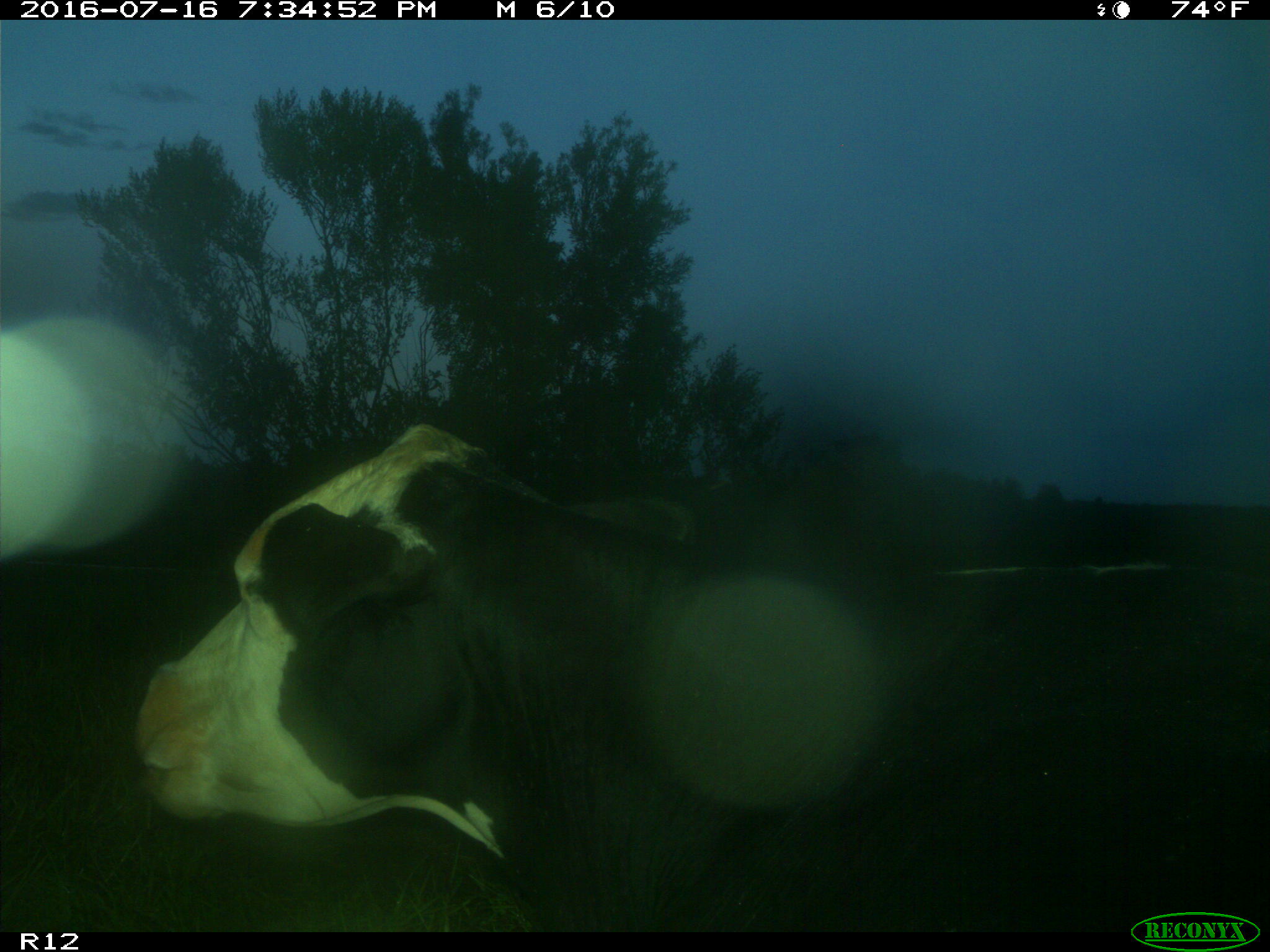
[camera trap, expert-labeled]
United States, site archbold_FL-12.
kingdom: Animalia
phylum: Chordata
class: Mammalia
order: Artiodactyla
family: Bovidae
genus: Bos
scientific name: Bos taurus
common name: domestic cow